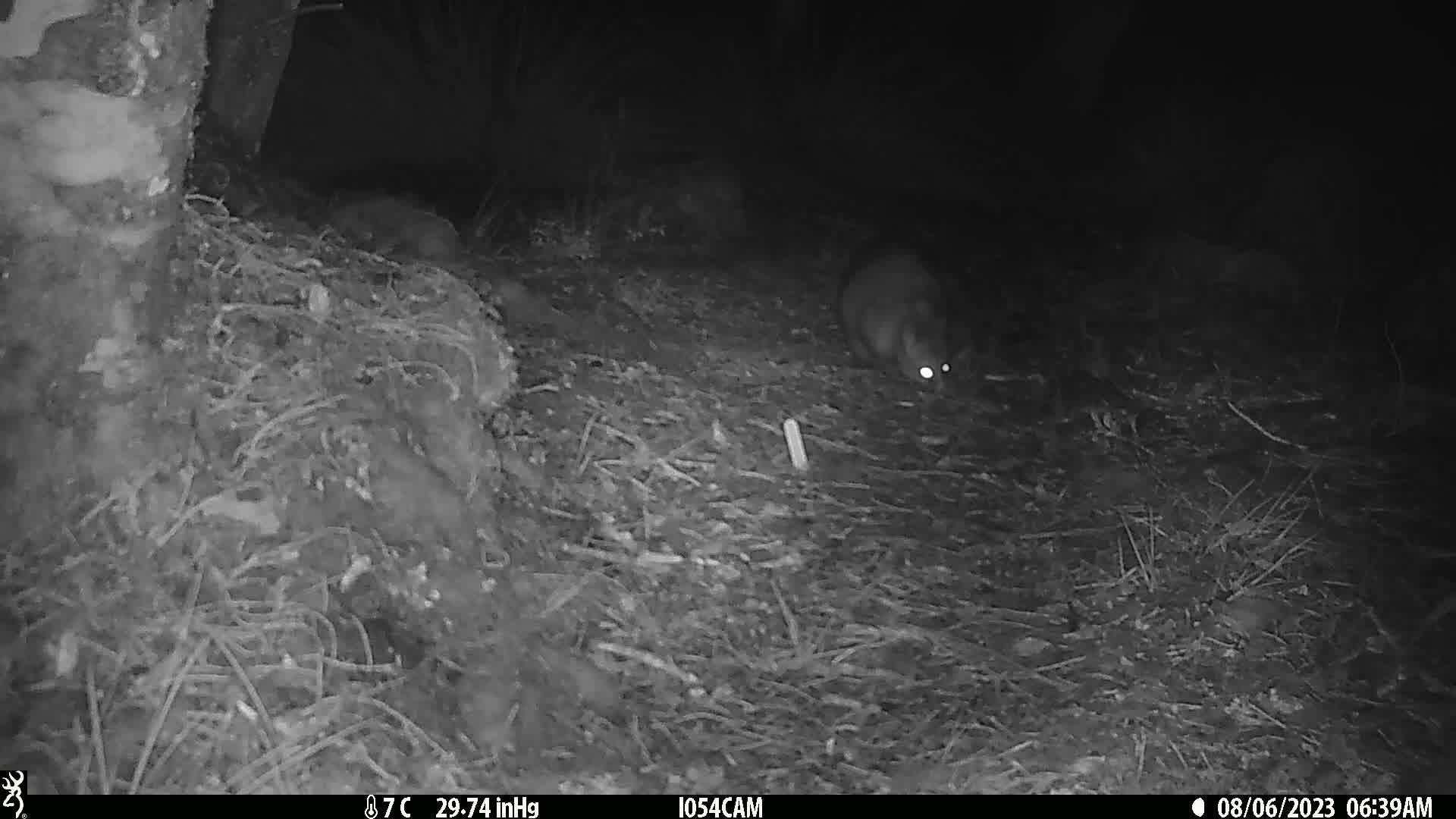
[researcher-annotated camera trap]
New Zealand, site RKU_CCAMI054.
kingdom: Animalia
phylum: Chordata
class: Mammalia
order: Diprotodontia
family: Phalangeridae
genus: Trichosurus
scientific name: Trichosurus vulpecula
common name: common brushtail possum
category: possum